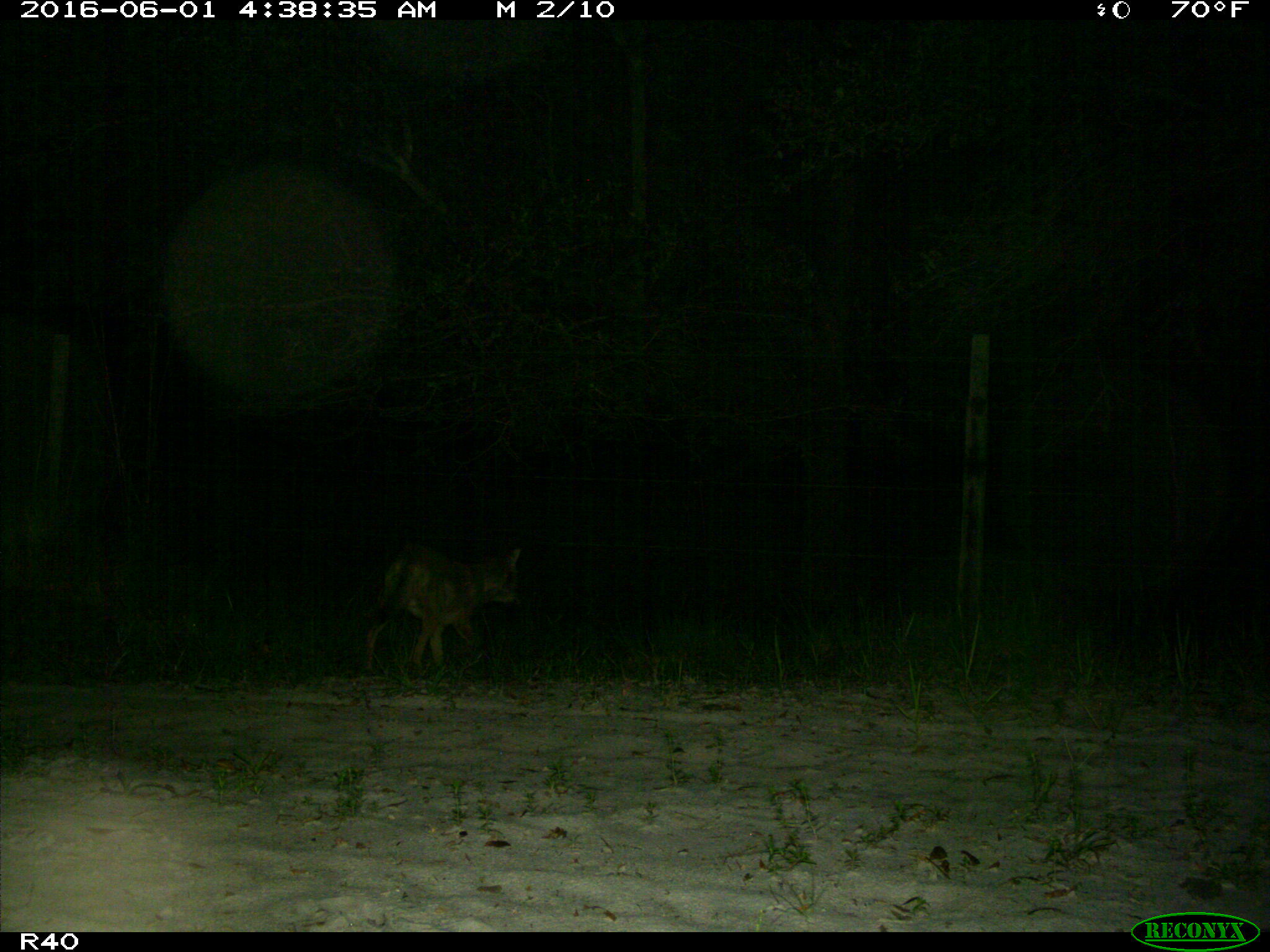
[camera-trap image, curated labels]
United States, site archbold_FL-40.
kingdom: Animalia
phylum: Chordata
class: Mammalia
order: Carnivora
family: Canidae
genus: Canis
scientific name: Canis latrans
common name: coyote